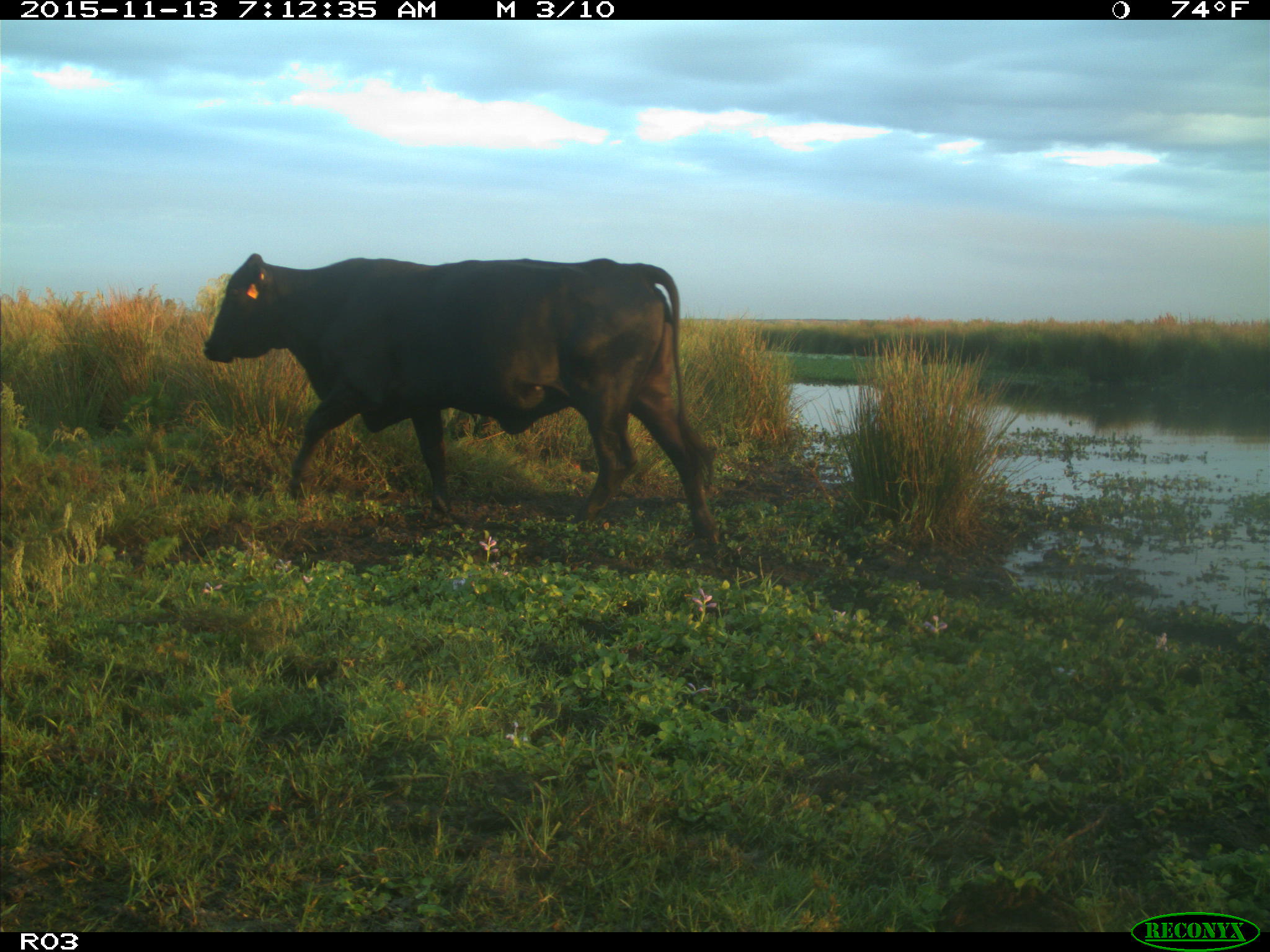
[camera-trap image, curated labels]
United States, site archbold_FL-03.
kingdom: Animalia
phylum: Chordata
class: Mammalia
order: Artiodactyla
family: Bovidae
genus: Bos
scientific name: Bos taurus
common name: domestic cow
Bos taurus (domestic cow).